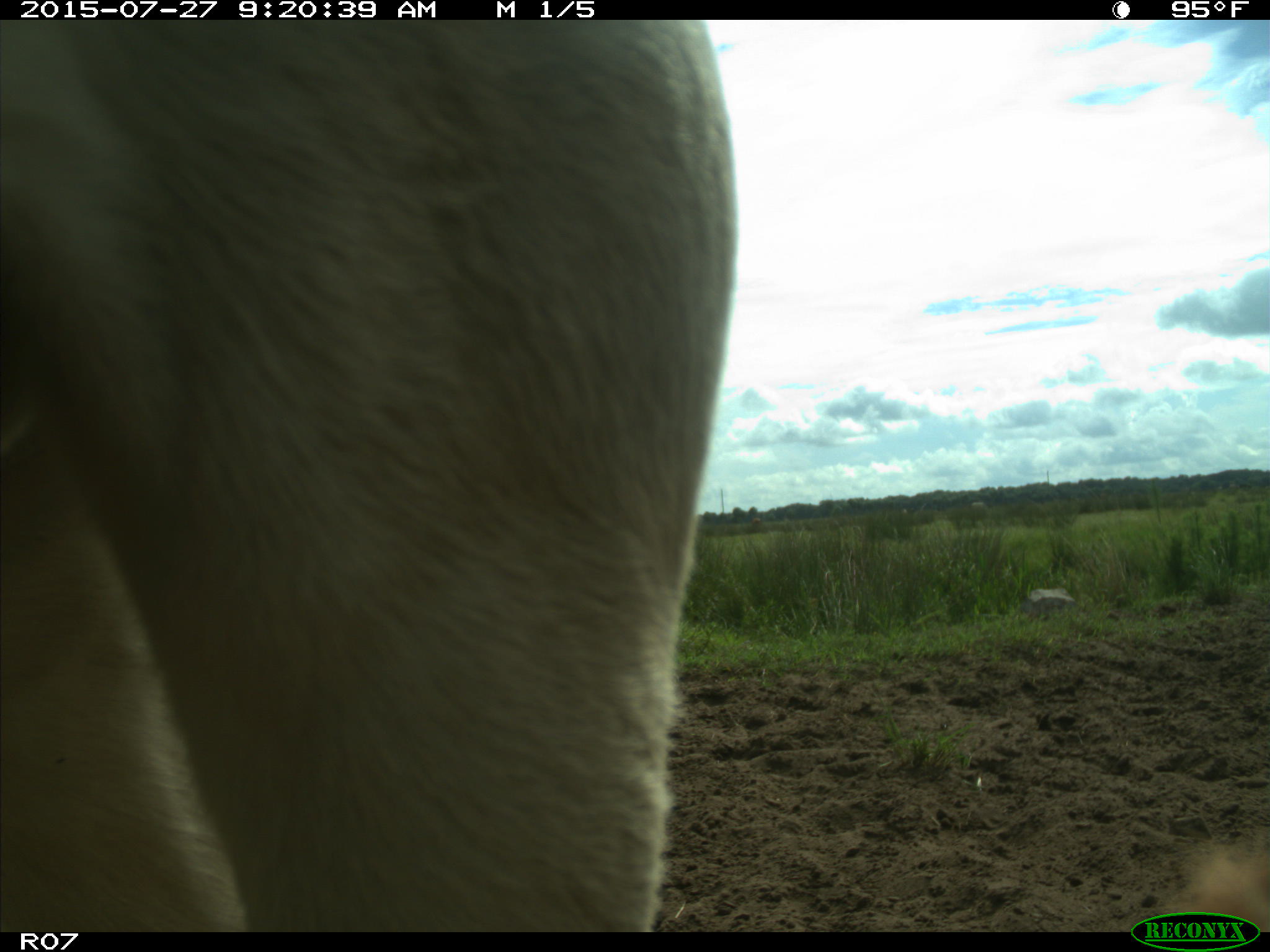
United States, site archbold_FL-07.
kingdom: Animalia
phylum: Chordata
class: Mammalia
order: Artiodactyla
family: Bovidae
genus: Bos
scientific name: Bos taurus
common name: domestic cow